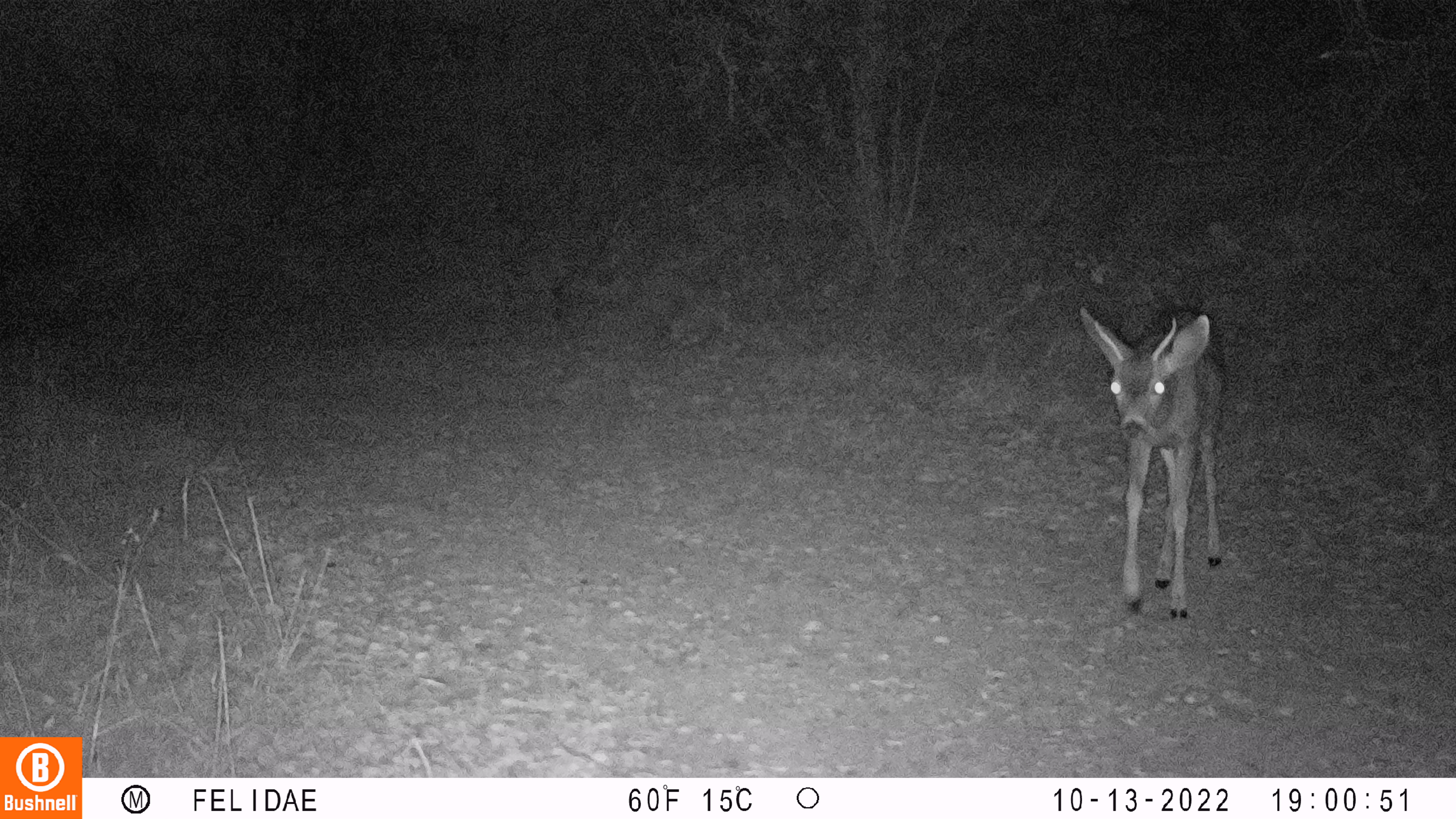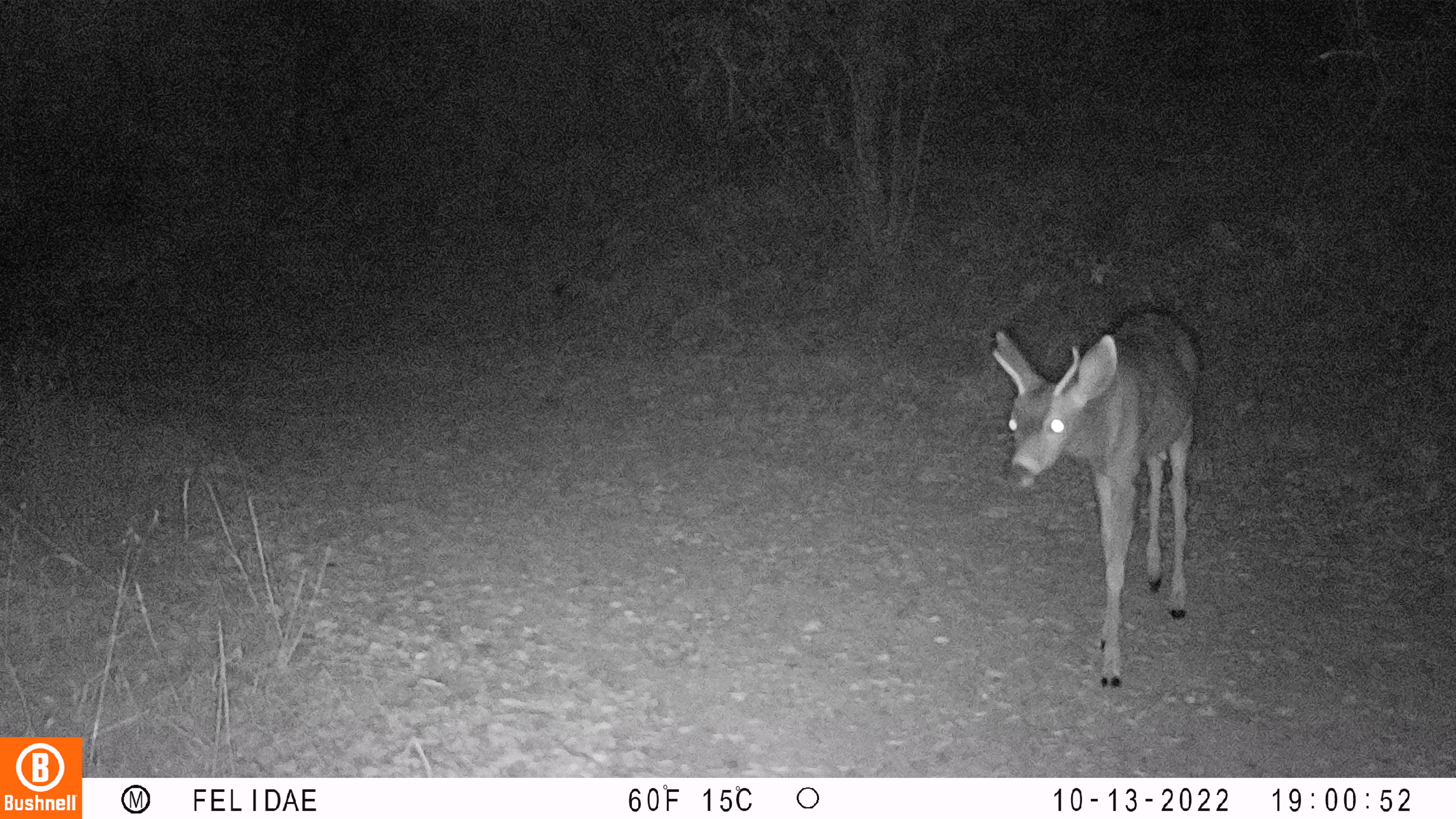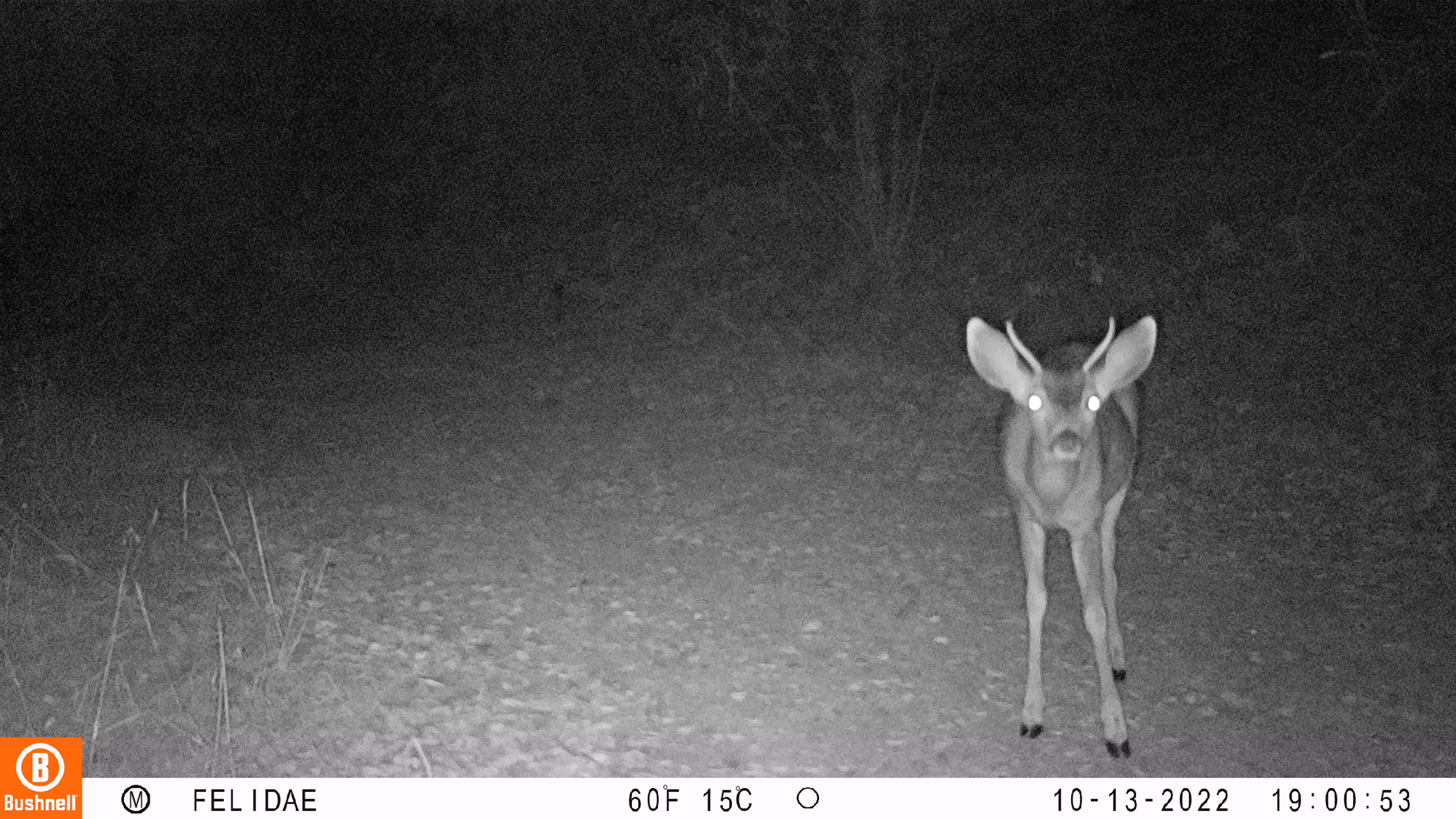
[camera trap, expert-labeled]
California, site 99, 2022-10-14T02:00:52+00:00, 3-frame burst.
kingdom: Animalia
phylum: Chordata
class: Mammalia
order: Artiodactyla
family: Cervidae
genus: Odocoileus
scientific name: Odocoileus hemionus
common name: mule deer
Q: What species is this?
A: Mule deer (Odocoileus hemionus).